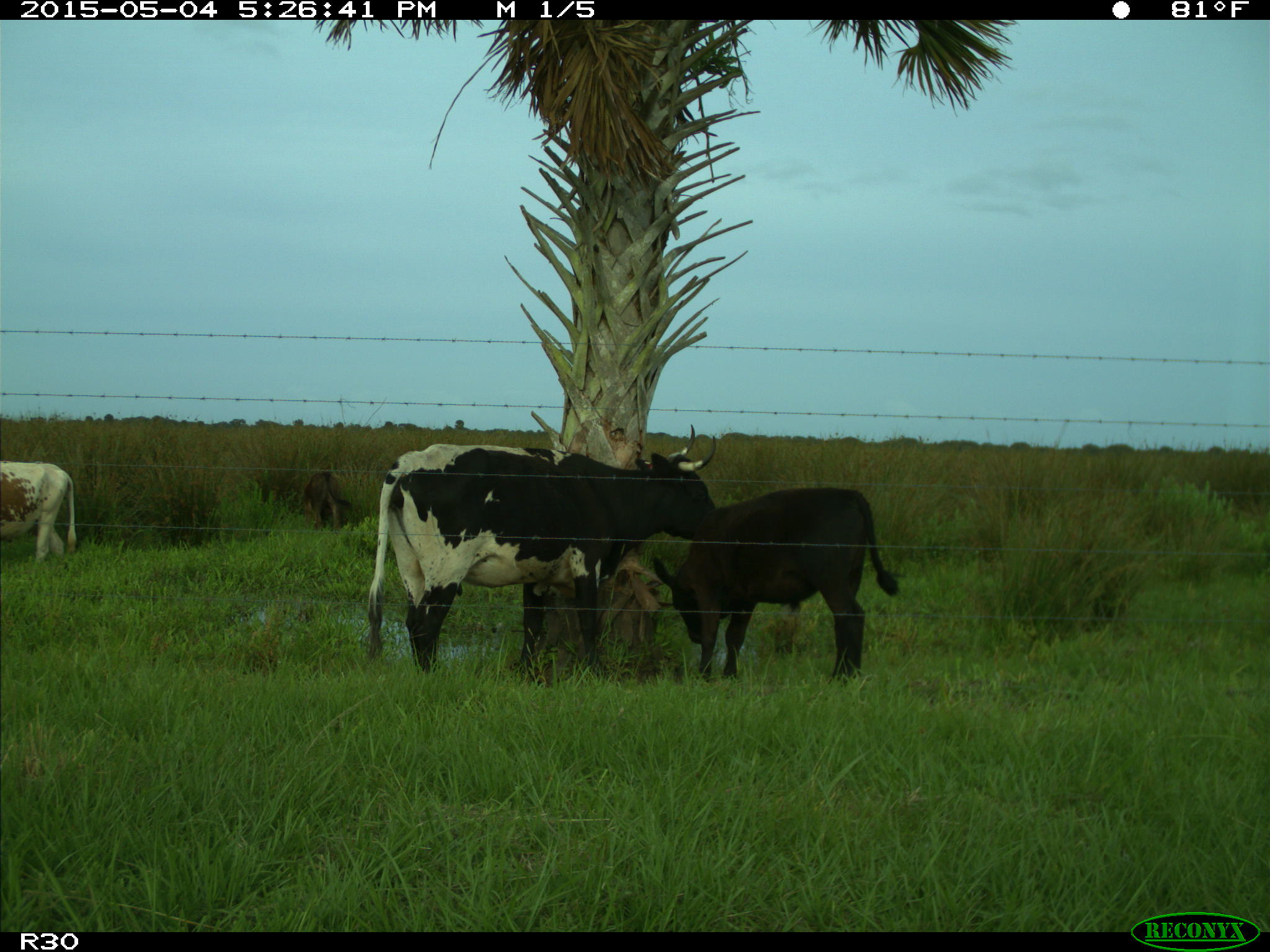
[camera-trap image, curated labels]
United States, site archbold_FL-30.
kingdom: Animalia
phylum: Chordata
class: Mammalia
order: Artiodactyla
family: Bovidae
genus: Bos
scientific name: Bos taurus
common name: domestic cow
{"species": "Bos taurus (domestic cow)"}